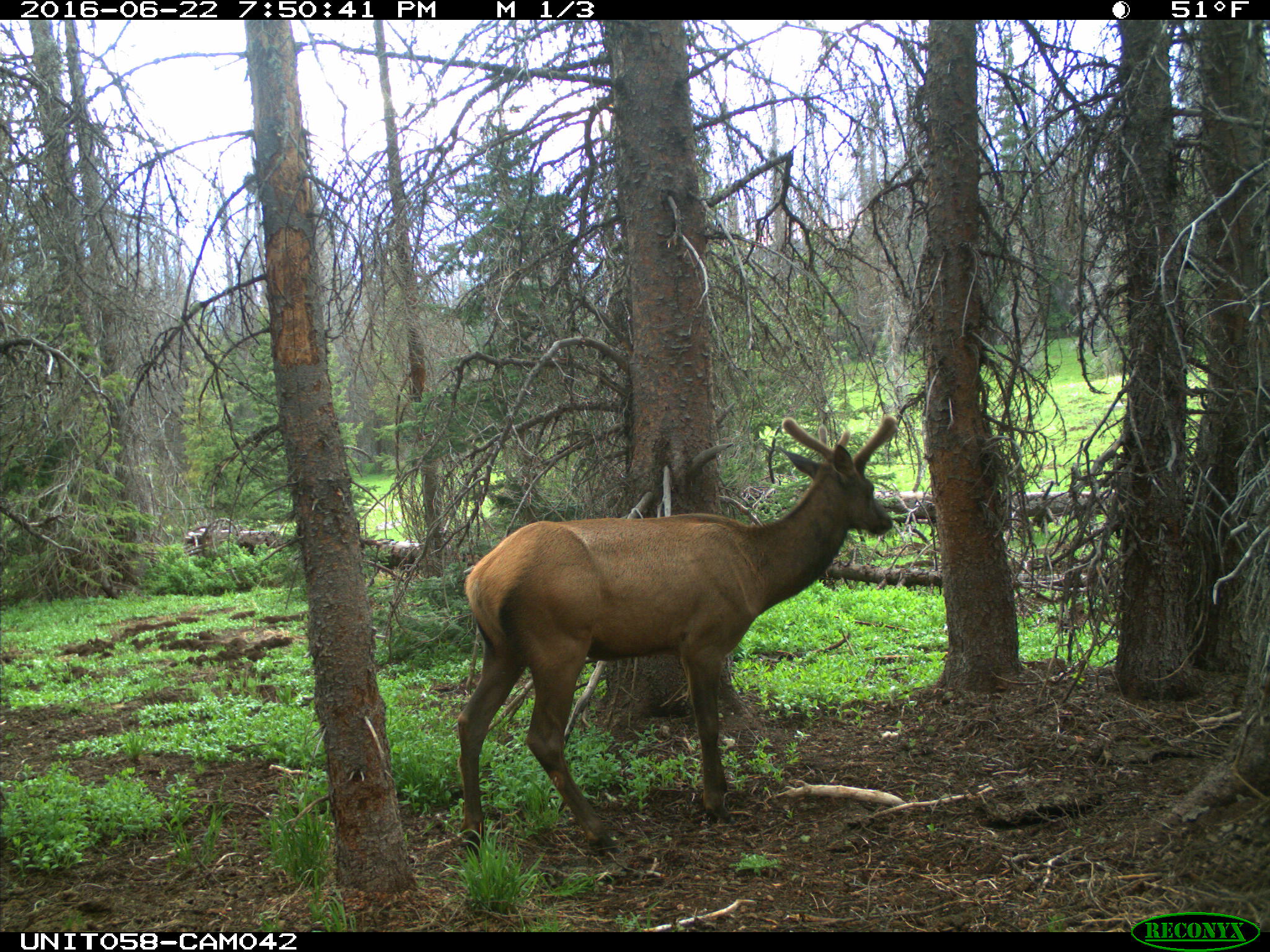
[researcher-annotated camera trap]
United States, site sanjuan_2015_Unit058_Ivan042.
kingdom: Animalia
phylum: Chordata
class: Mammalia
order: Artiodactyla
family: Cervidae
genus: Cervus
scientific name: Cervus elaphus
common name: red deer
Cervus elaphus (red deer).